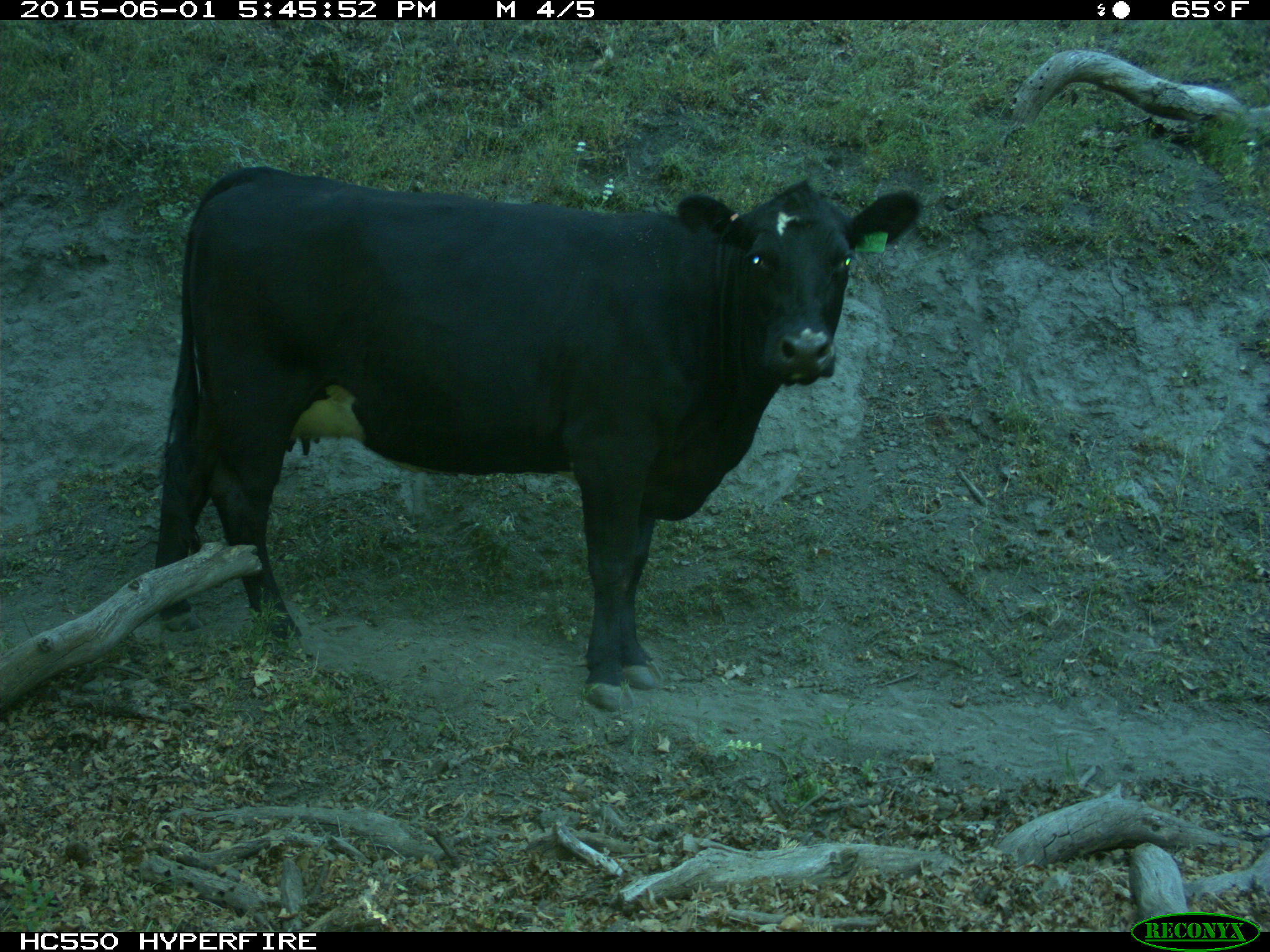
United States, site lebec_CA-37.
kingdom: Animalia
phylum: Chordata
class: Mammalia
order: Artiodactyla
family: Bovidae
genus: Bos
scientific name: Bos taurus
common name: domestic cow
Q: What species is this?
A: Bos taurus (domestic cow).